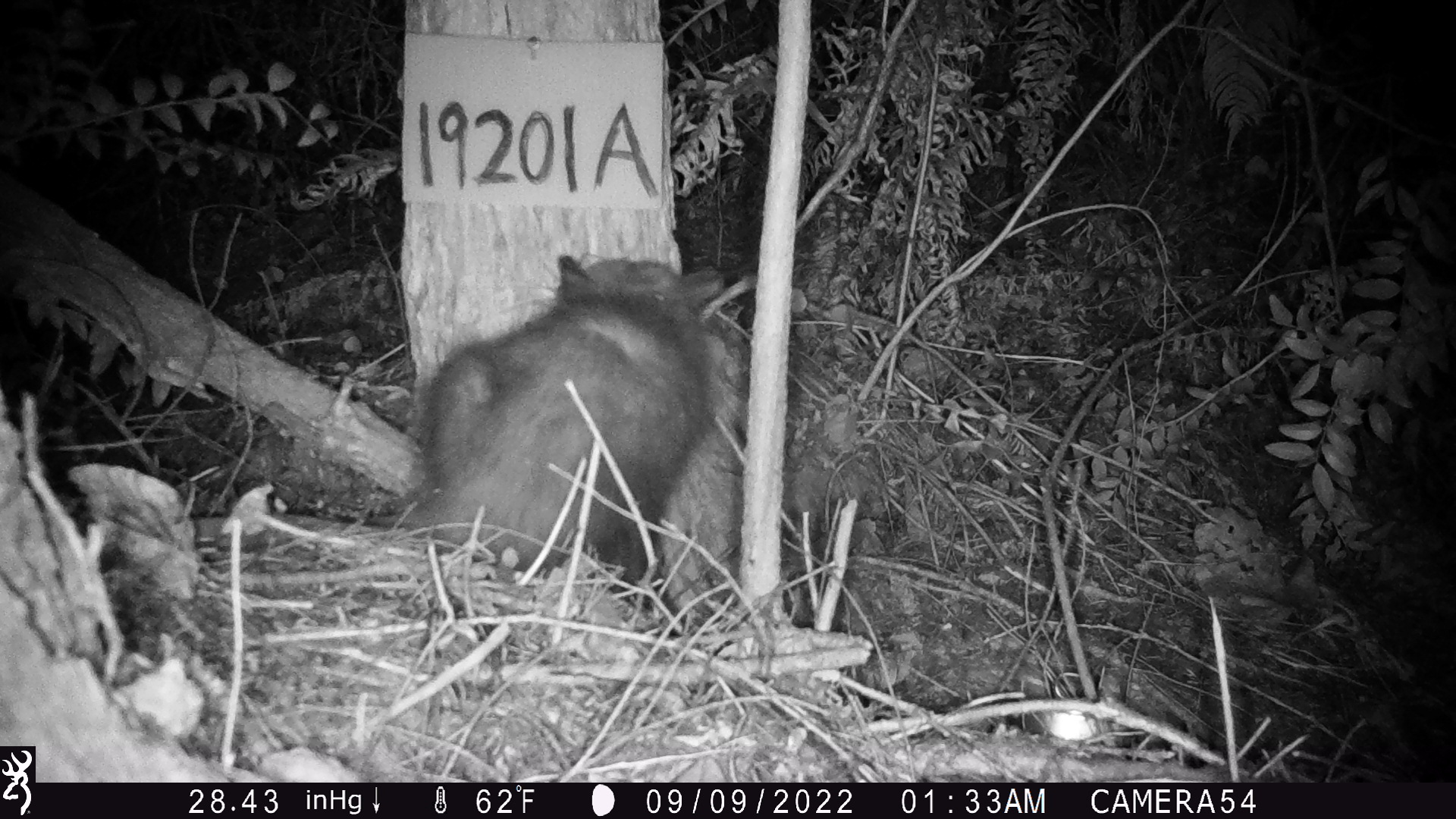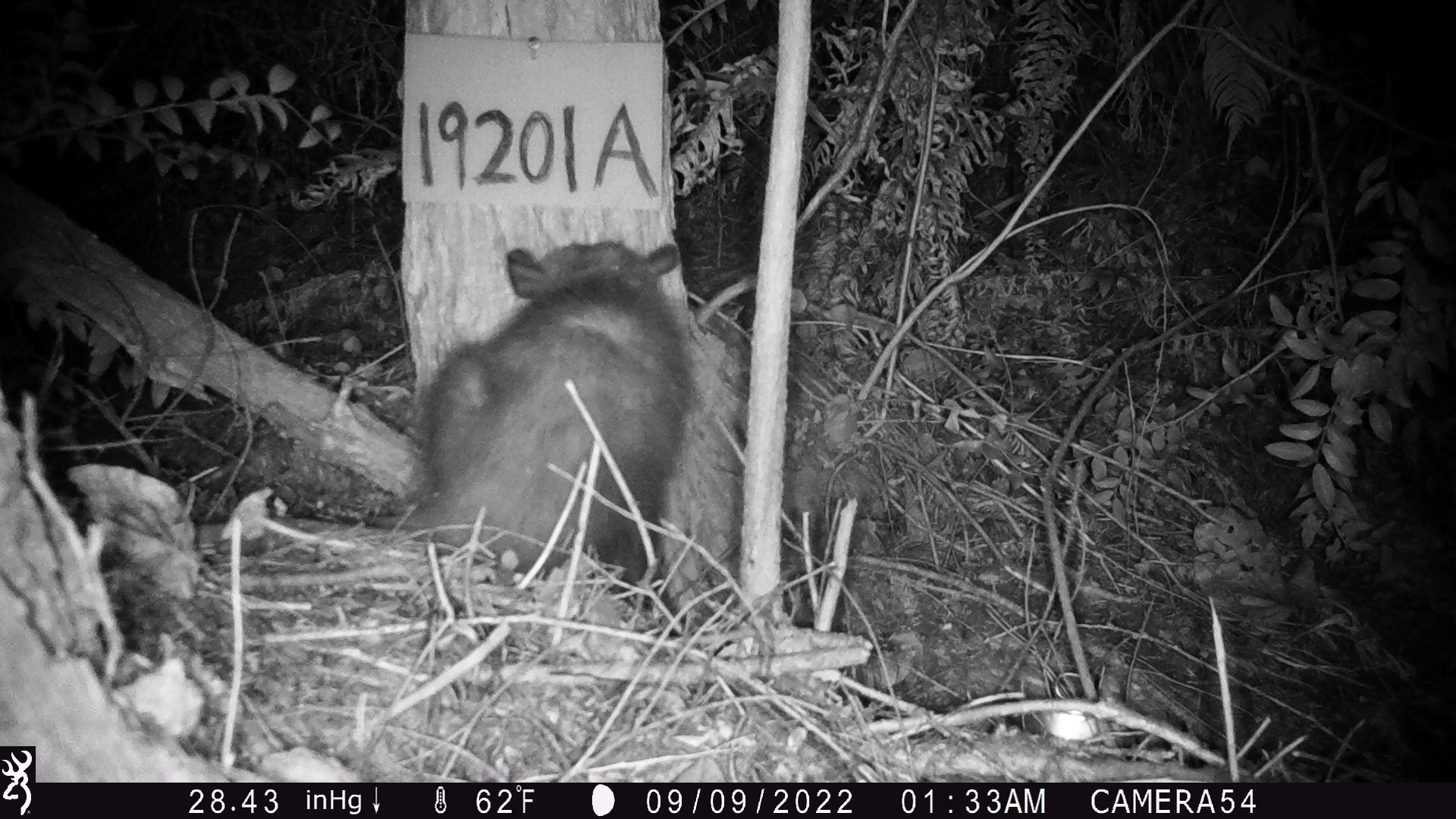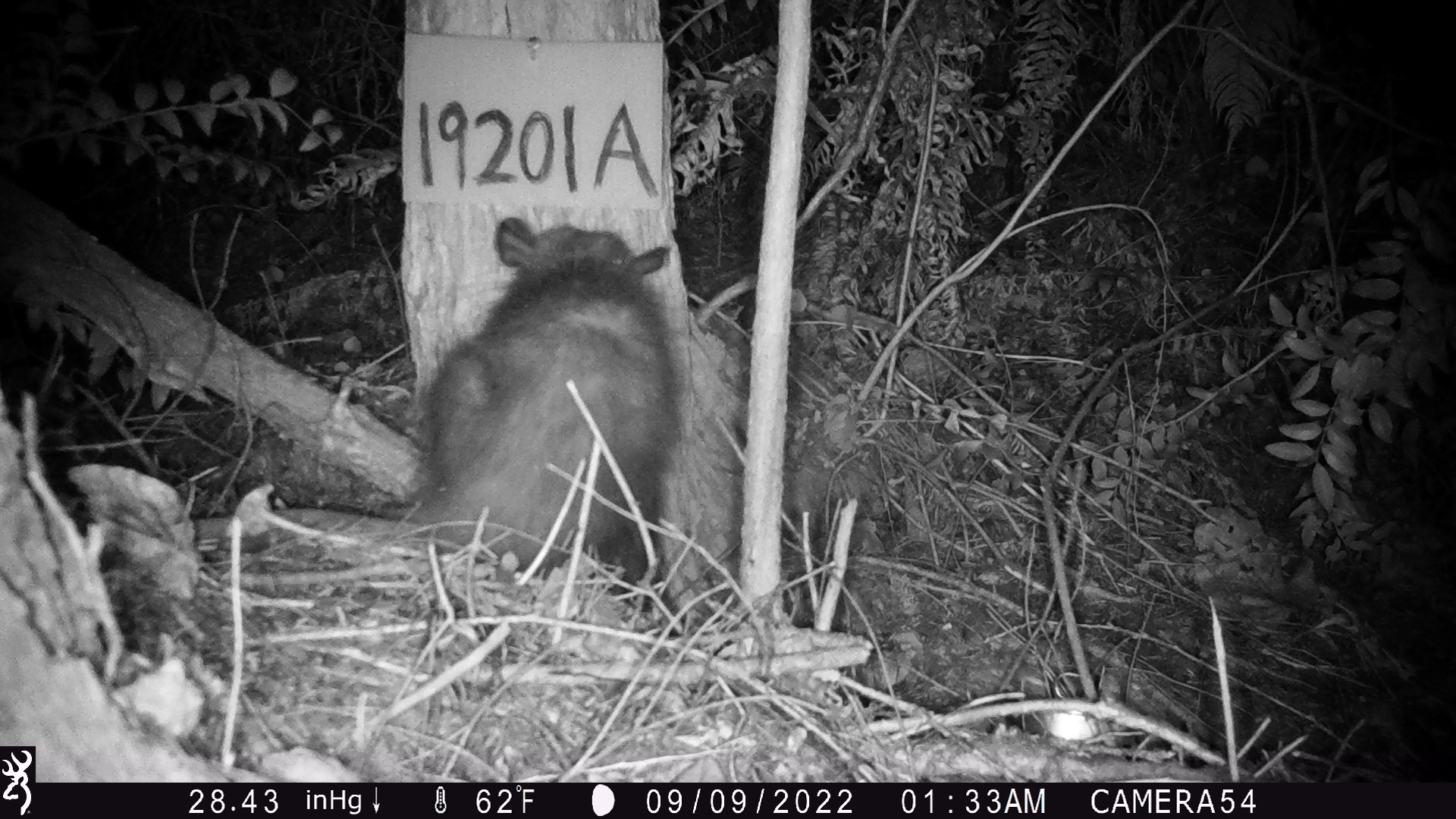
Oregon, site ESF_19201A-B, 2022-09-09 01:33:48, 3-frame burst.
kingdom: Animalia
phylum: Chordata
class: Mammalia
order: Didelphimorphia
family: Didelphidae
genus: Didelphis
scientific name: Didelphis virginiana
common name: virginia opossum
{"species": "virginia opossum (Didelphis virginiana)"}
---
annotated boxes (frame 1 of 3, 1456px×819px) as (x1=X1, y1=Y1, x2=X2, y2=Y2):
virginia opossum: (x1=344, y1=232, x2=725, y2=613)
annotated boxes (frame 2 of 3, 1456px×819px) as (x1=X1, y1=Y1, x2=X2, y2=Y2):
virginia opossum: (x1=356, y1=228, x2=706, y2=618)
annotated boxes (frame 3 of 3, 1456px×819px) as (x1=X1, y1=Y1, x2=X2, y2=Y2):
virginia opossum: (x1=291, y1=201, x2=698, y2=613)